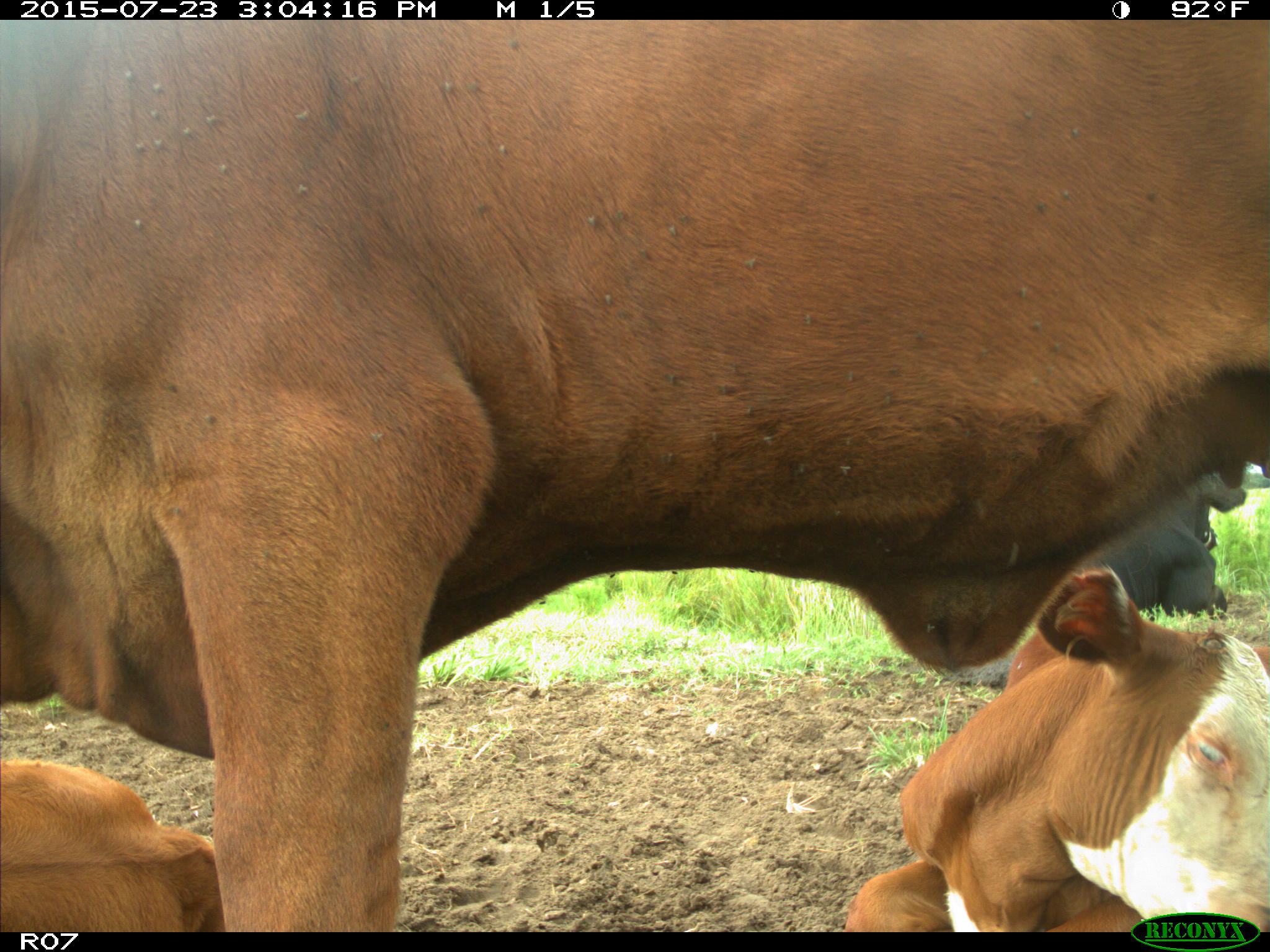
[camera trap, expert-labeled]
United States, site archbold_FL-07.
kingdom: Animalia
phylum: Chordata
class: Mammalia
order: Artiodactyla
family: Bovidae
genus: Bos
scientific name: Bos taurus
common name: domestic cow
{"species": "Bos taurus (domestic cow)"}